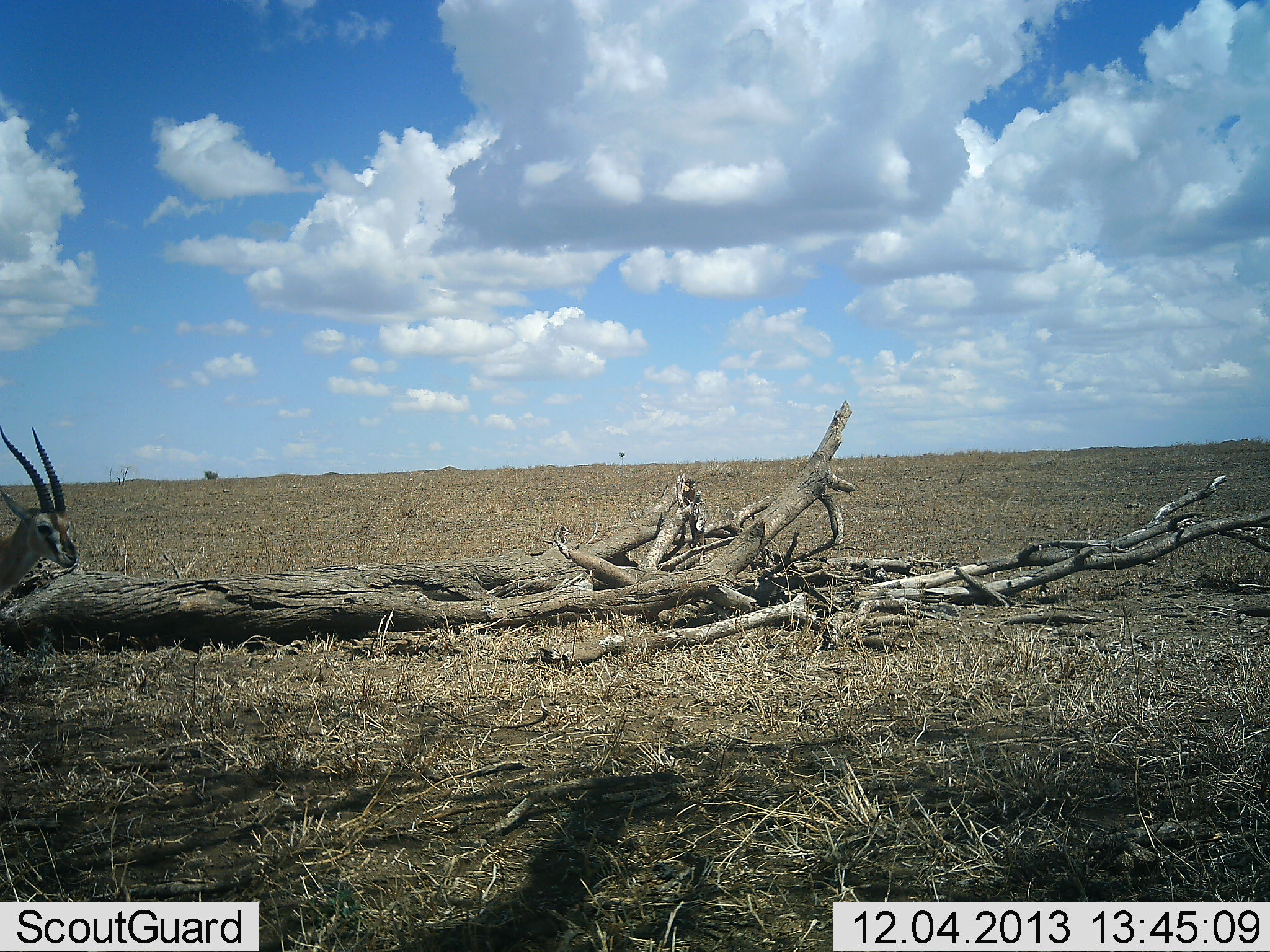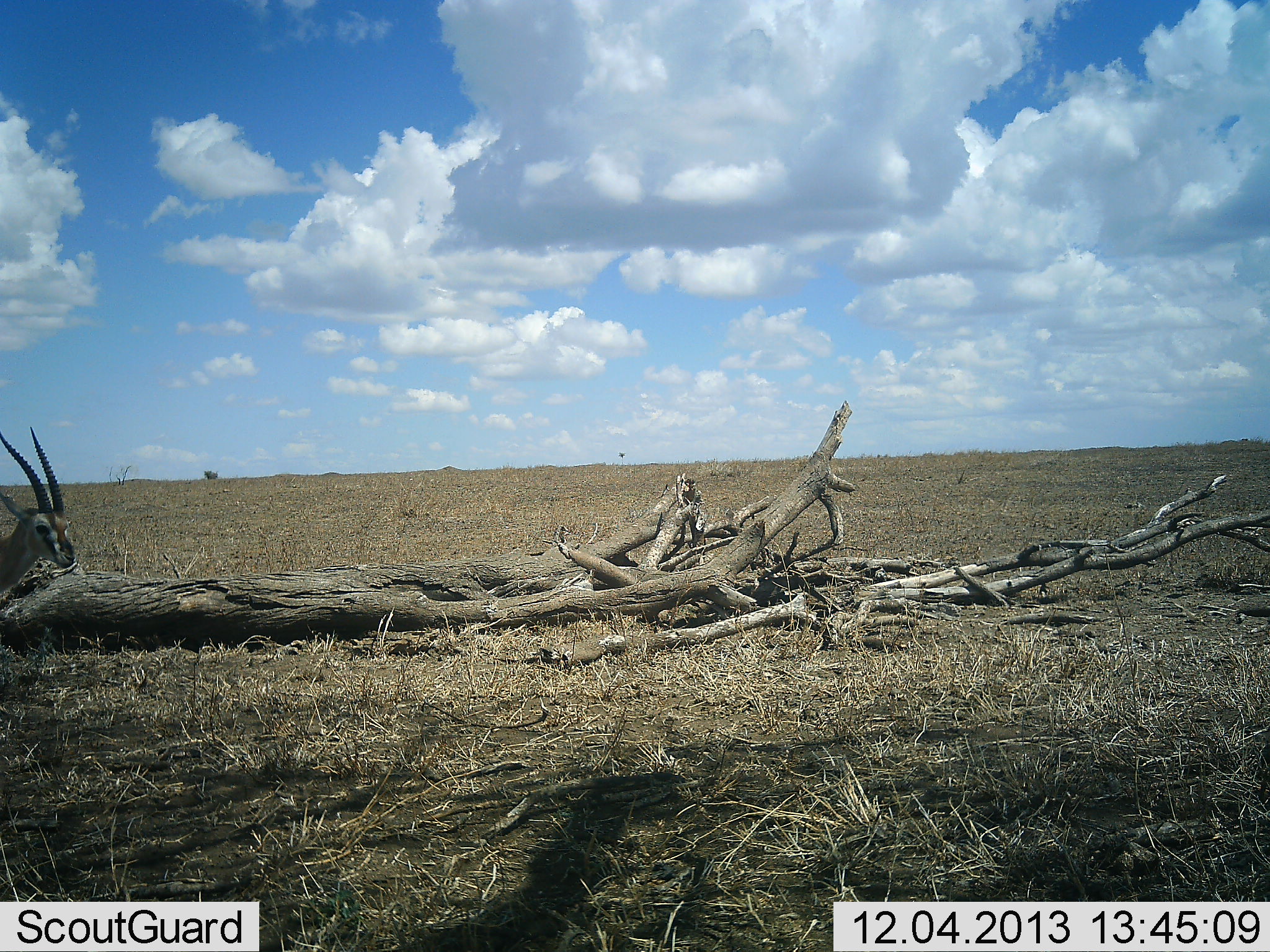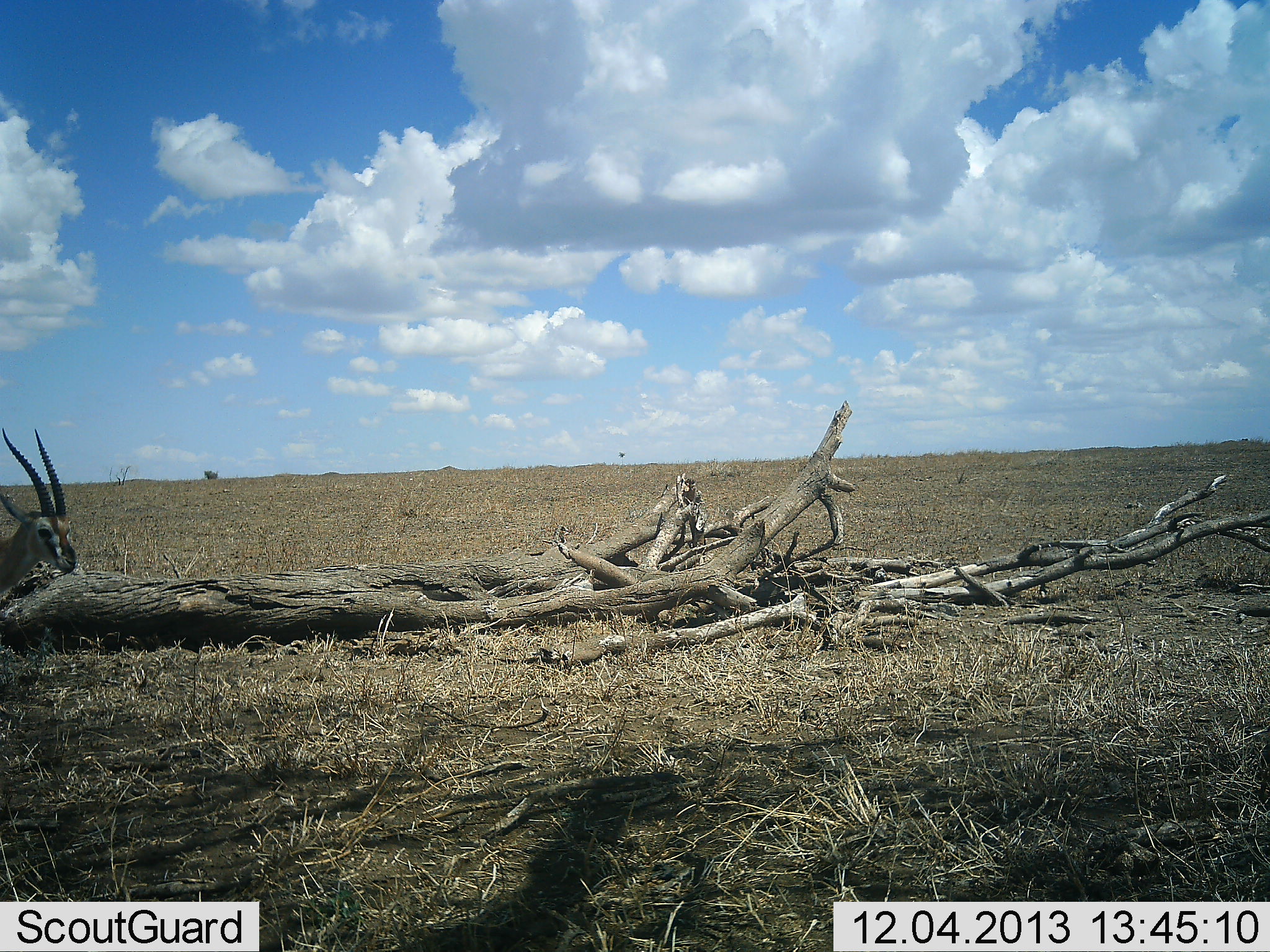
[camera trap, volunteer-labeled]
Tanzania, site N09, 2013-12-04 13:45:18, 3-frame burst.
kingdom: Animalia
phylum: Chordata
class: Mammalia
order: Artiodactyla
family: Bovidae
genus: Eudorcas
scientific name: Eudorcas thomsonii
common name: thomson's gazelle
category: gazellethomsons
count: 1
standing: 100%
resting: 9%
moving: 0%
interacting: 0%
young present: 0%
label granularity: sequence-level